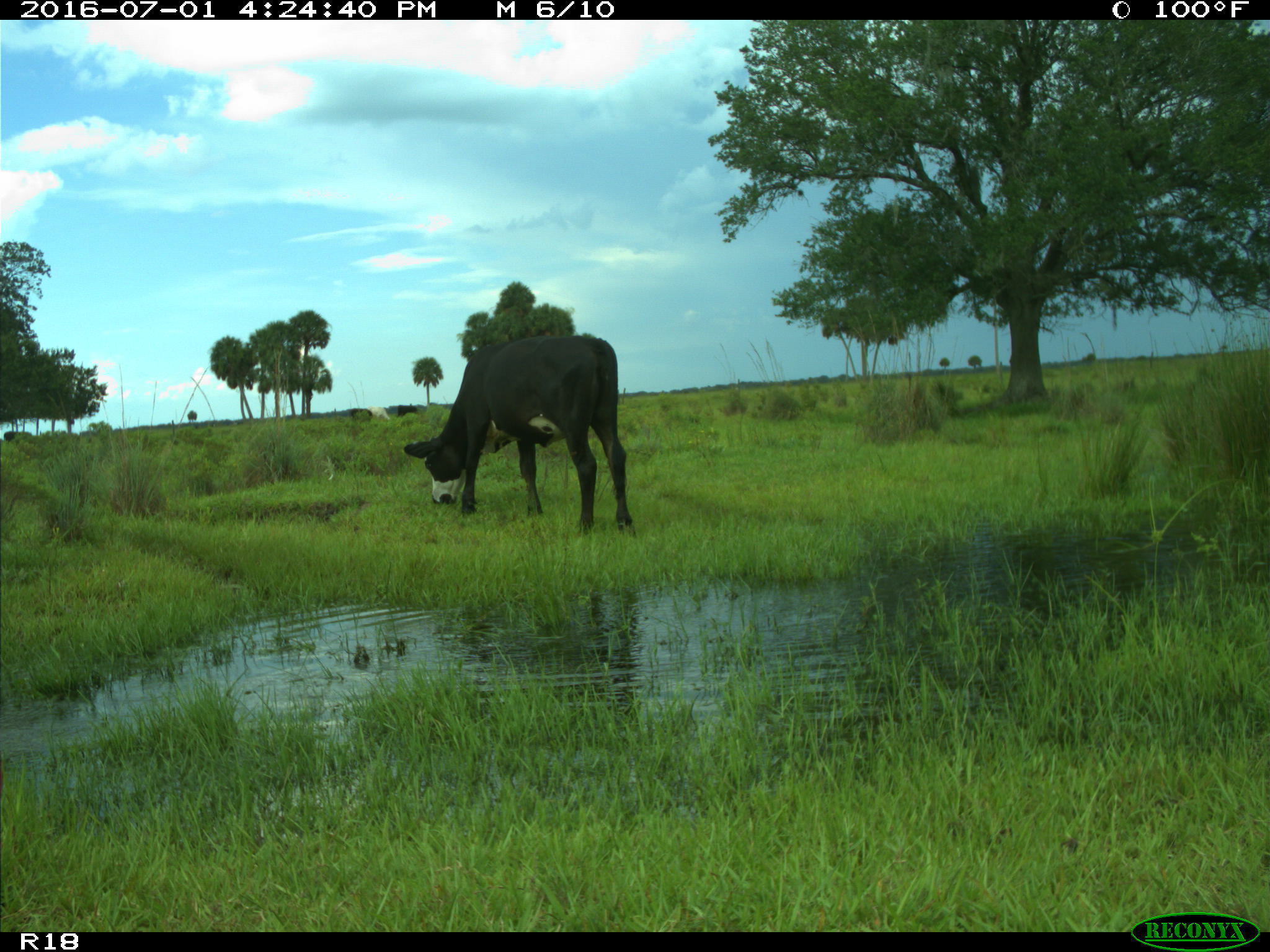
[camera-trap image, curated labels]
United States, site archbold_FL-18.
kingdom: Animalia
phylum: Chordata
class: Mammalia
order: Artiodactyla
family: Bovidae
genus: Bos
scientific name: Bos taurus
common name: domestic cow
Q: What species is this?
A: Bos taurus (domestic cow).